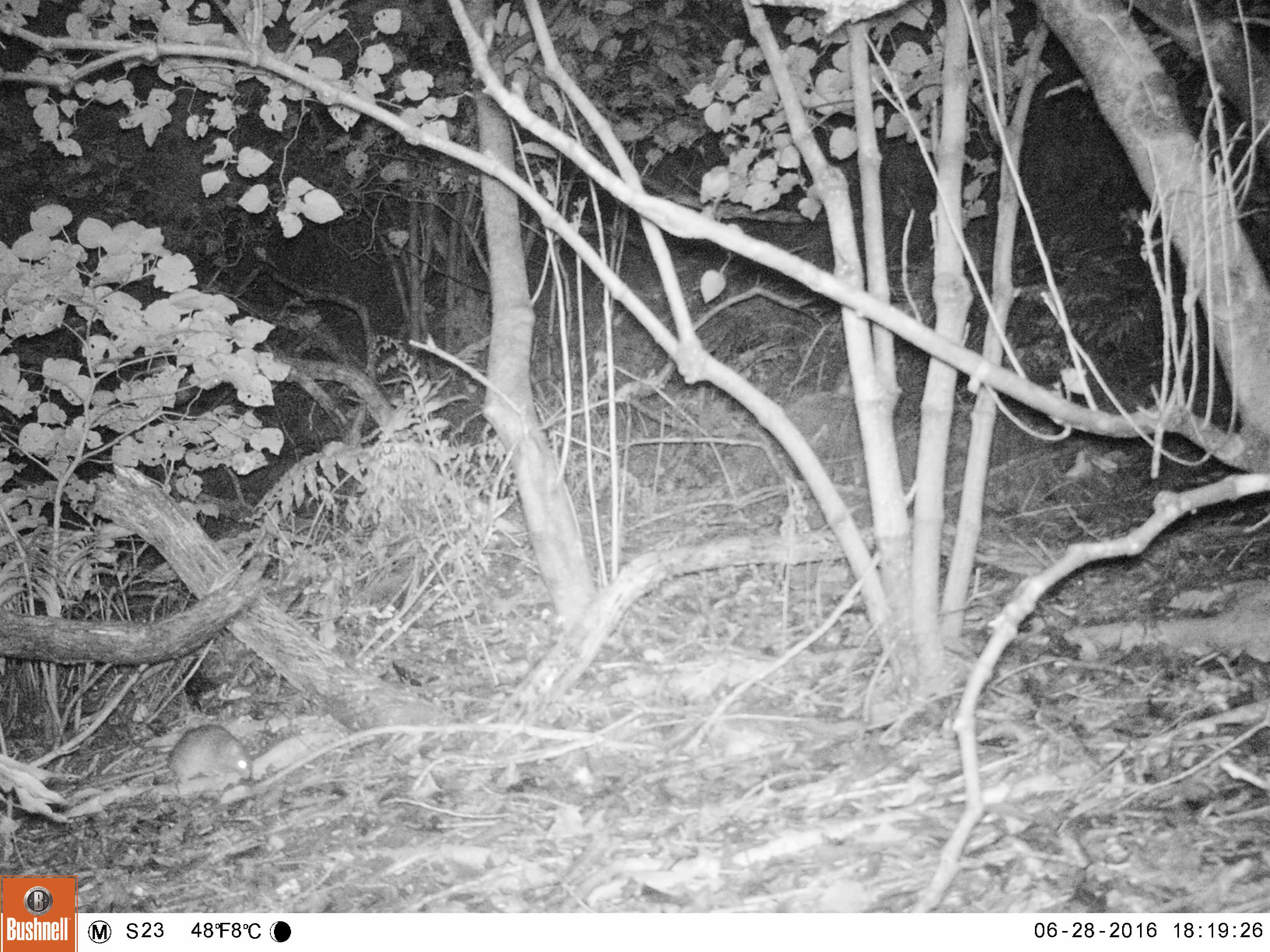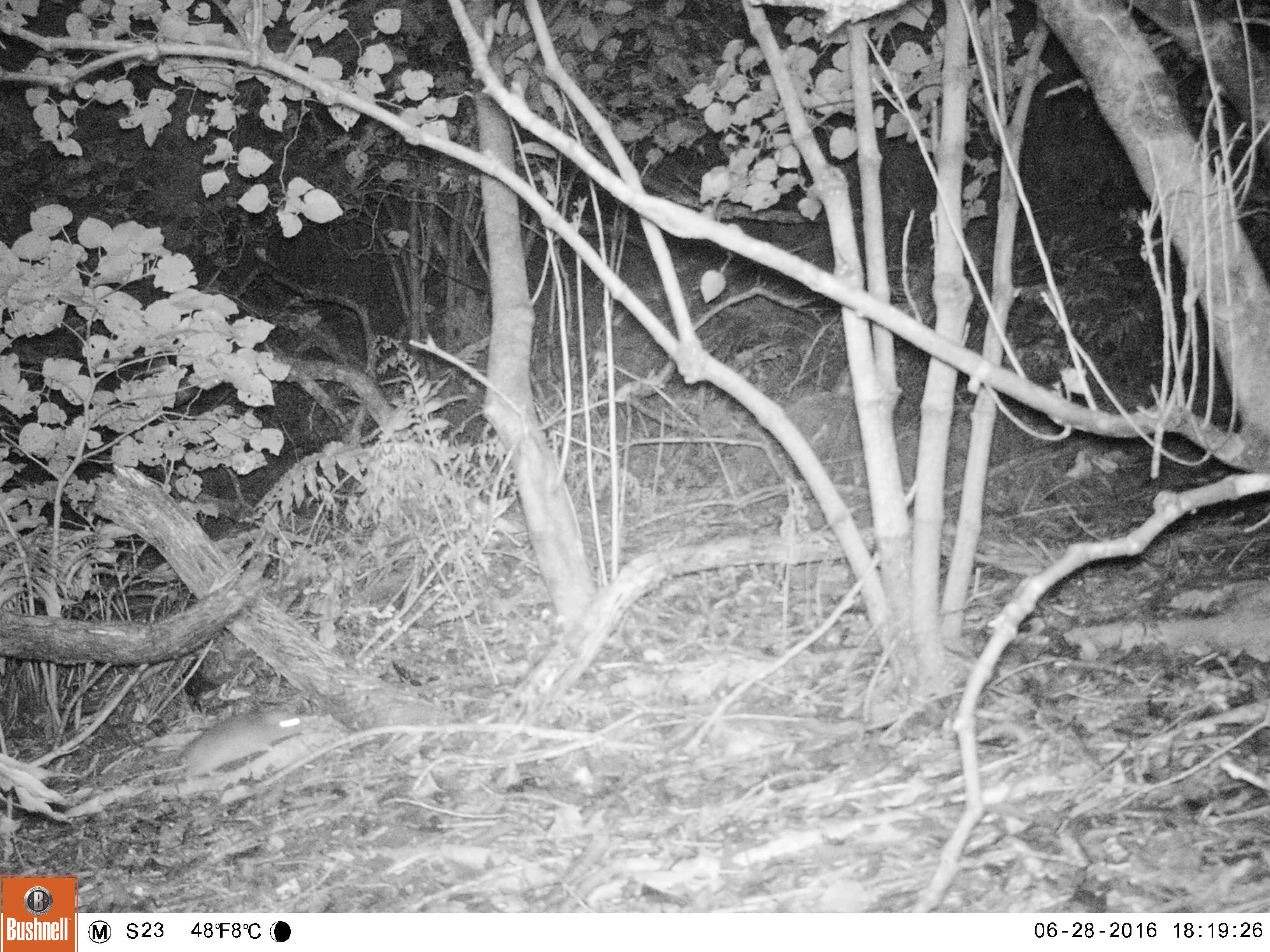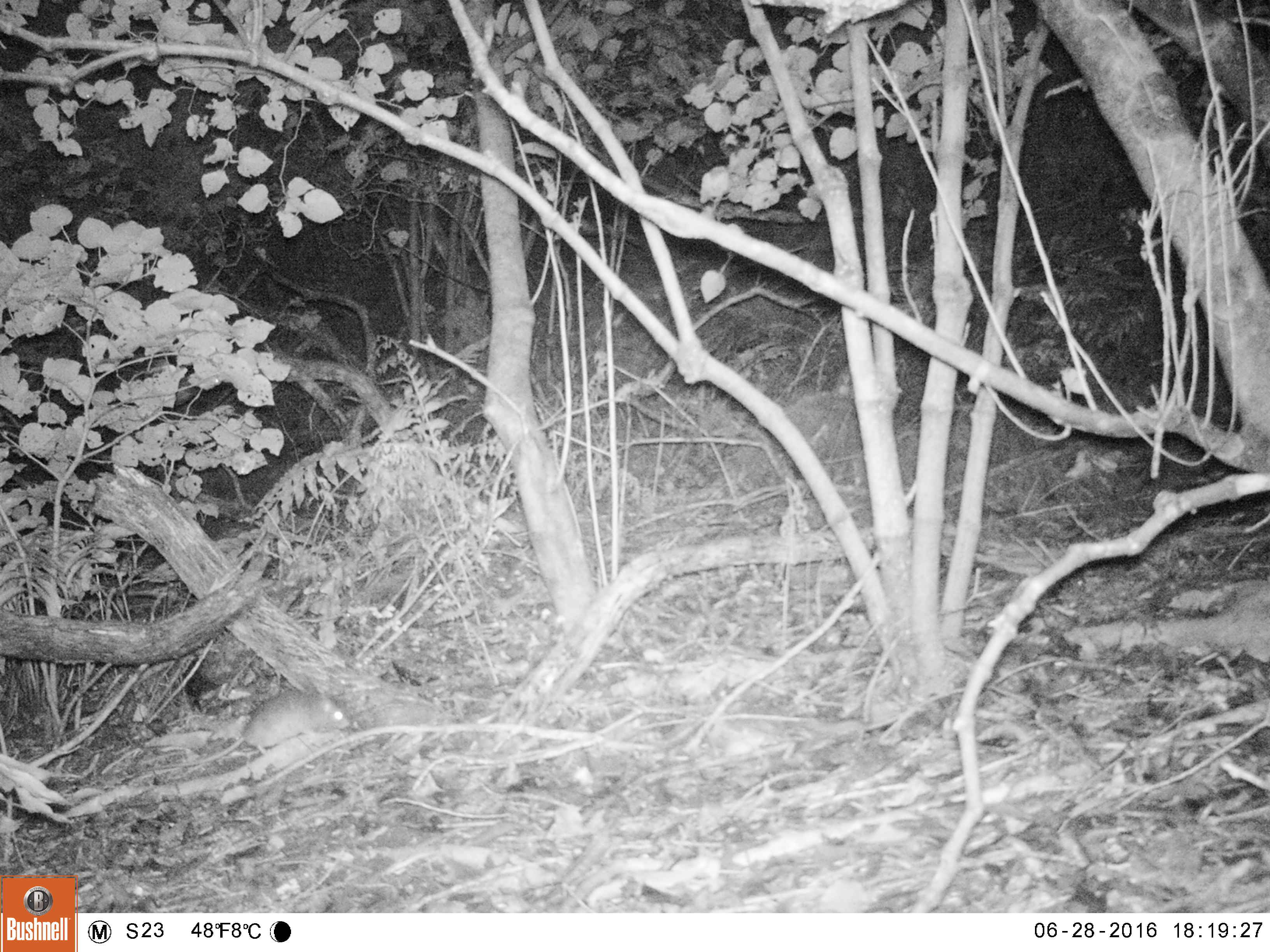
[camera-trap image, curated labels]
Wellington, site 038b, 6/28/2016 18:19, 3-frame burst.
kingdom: Animalia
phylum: Chordata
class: Mammalia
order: Rodentia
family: Muridae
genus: Rattus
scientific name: Rattus rattus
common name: ship rat